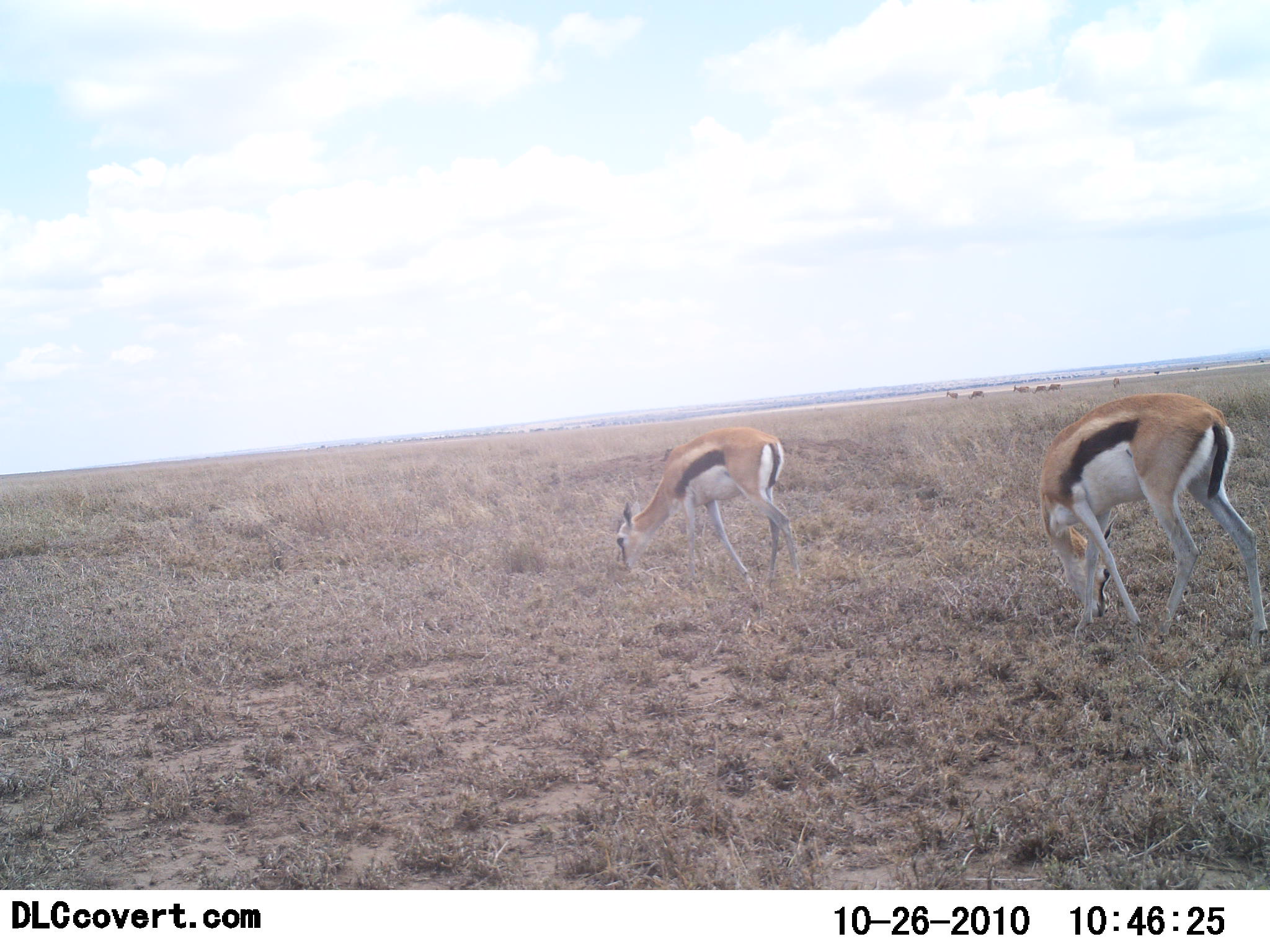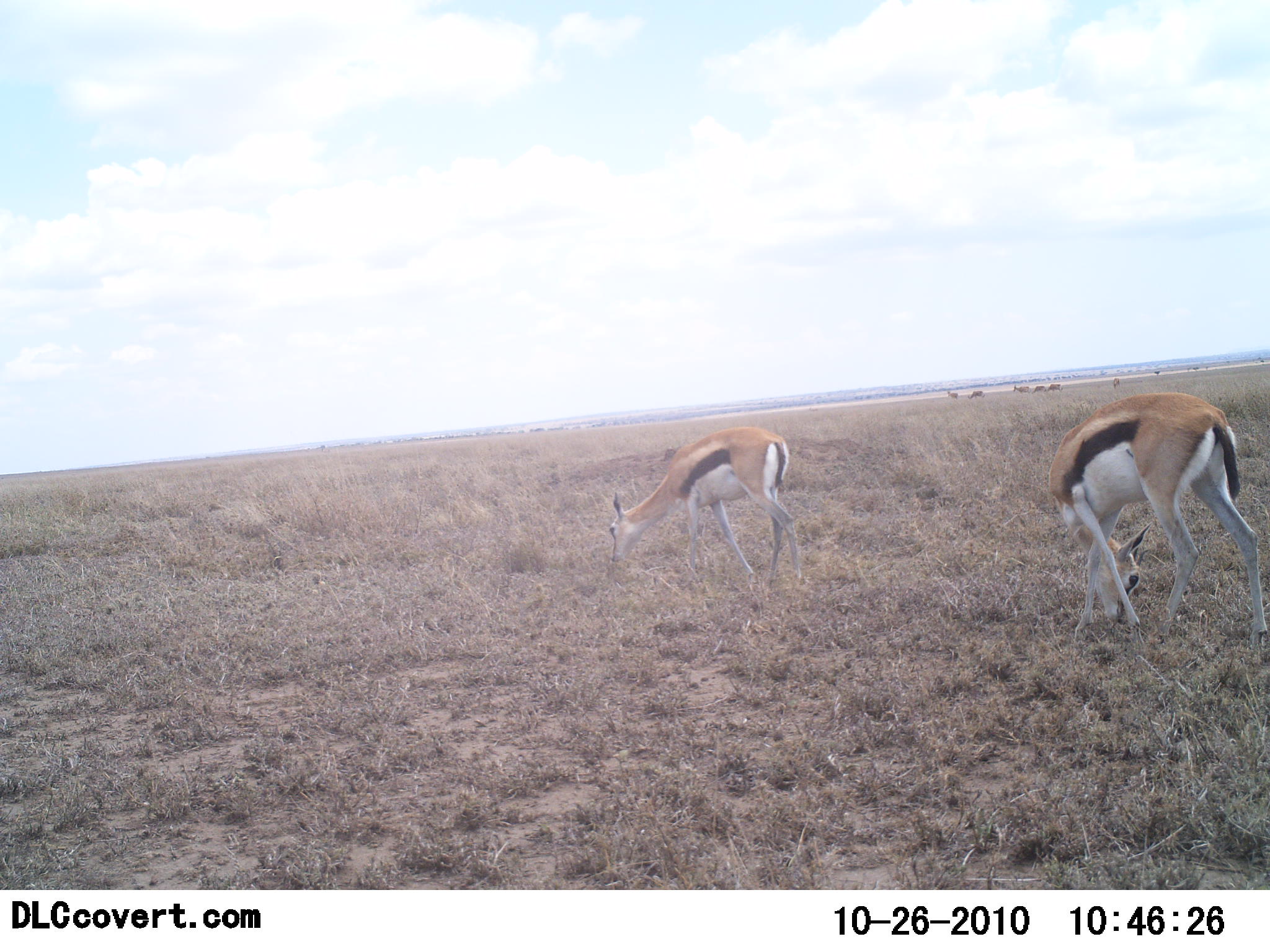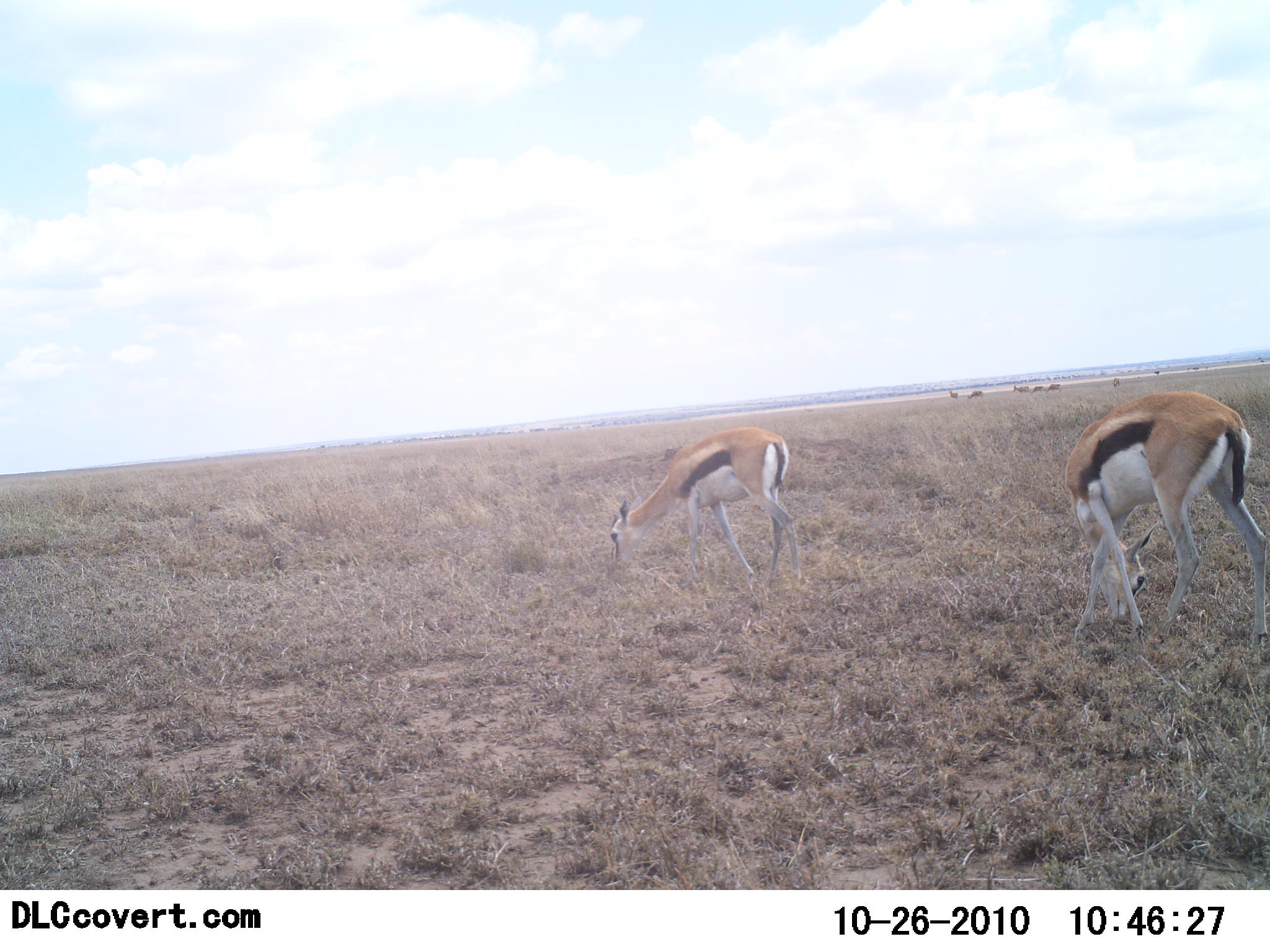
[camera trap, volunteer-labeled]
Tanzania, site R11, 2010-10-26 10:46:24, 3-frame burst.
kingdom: Animalia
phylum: Chordata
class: Mammalia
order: Artiodactyla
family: Bovidae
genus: Eudorcas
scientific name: Eudorcas thomsonii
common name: thomson's gazelle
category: gazellethomsons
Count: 2.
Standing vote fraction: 38%.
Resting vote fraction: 0%.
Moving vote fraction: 0%.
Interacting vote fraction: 0%.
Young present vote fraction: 0%.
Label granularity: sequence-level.